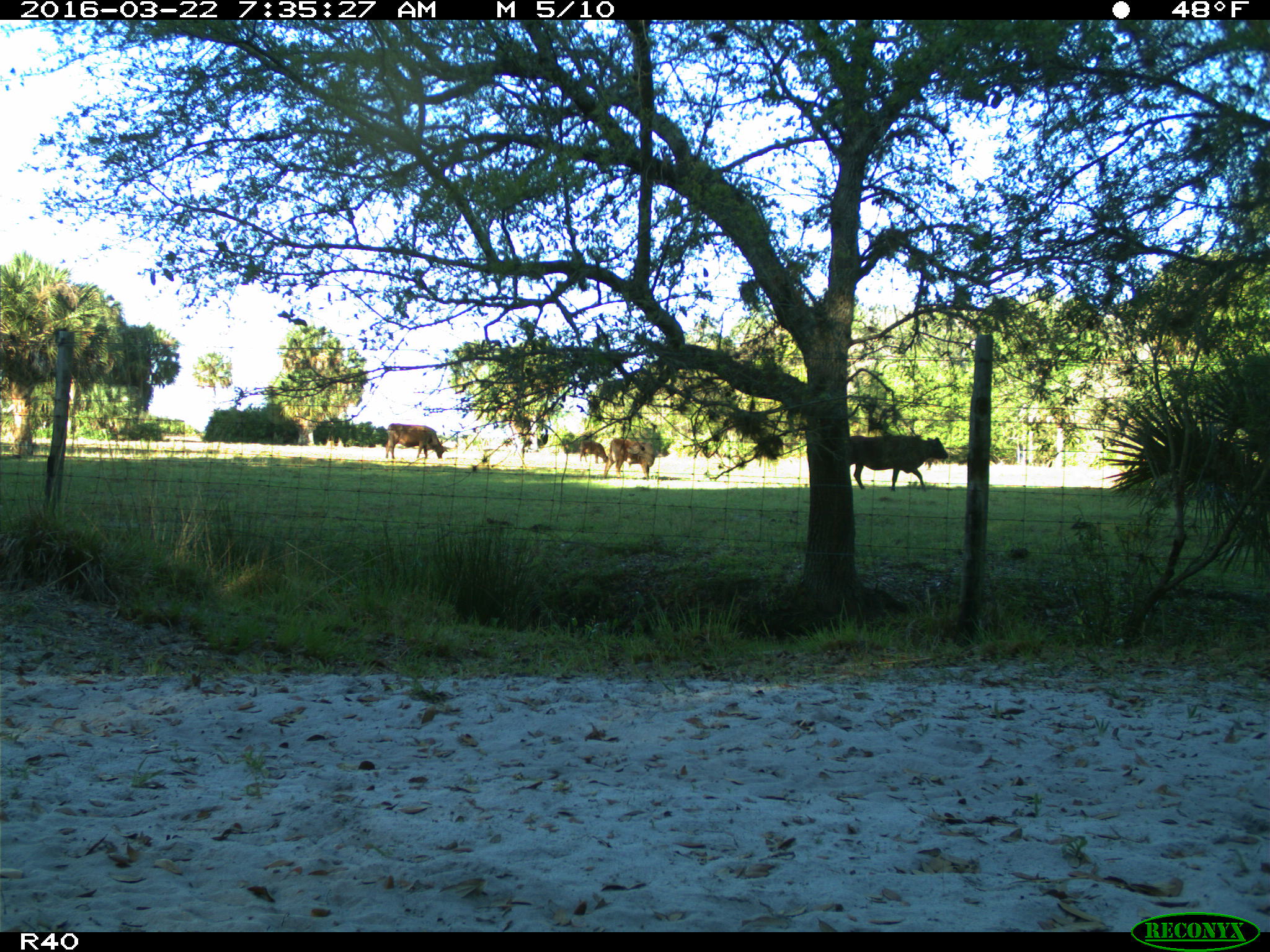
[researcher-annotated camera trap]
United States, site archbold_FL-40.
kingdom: Animalia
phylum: Chordata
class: Mammalia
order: Artiodactyla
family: Bovidae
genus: Bos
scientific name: Bos taurus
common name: domestic cow